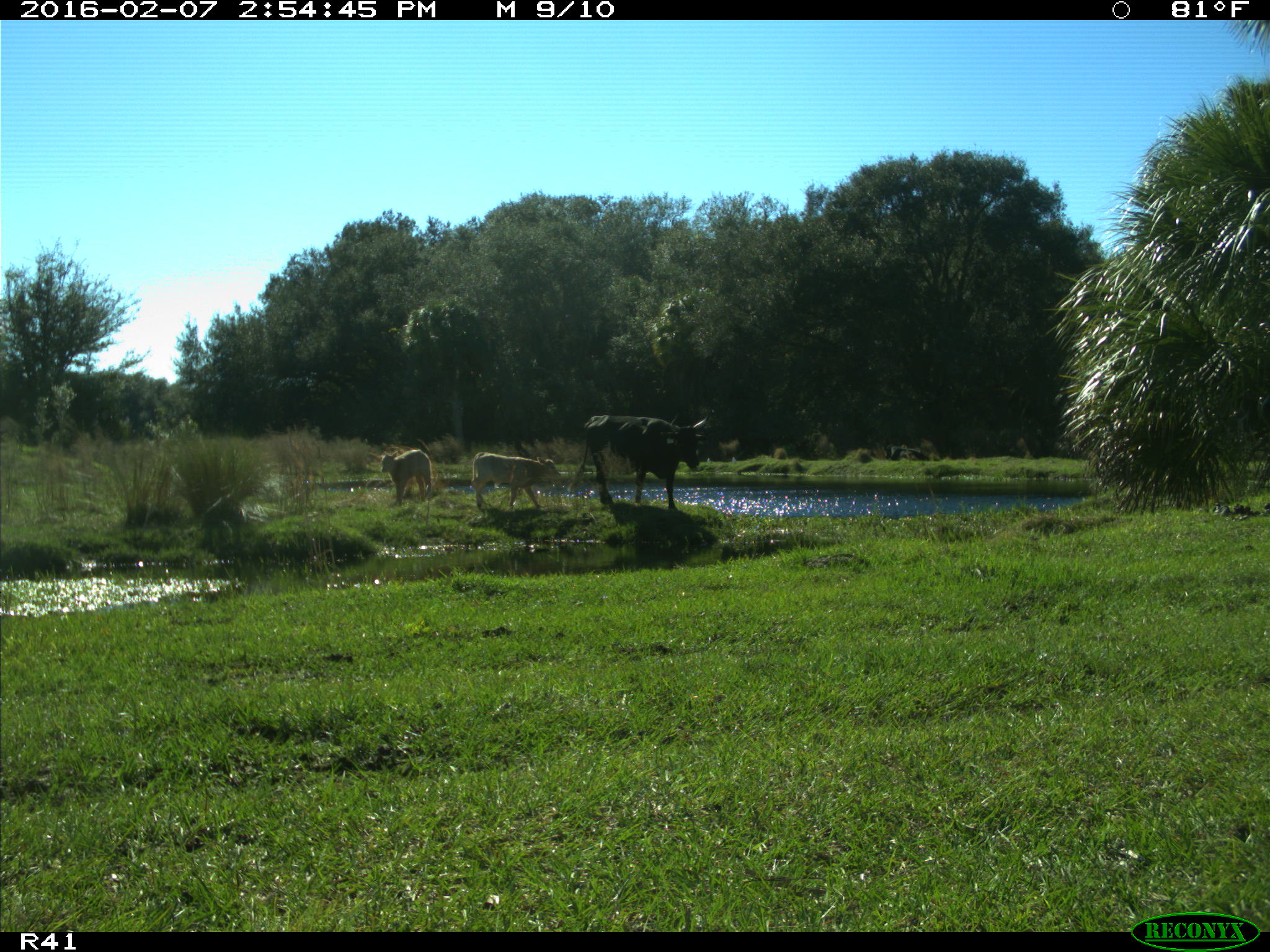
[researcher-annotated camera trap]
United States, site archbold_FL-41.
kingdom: Animalia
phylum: Chordata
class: Mammalia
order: Artiodactyla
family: Bovidae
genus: Bos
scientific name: Bos taurus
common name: domestic cow